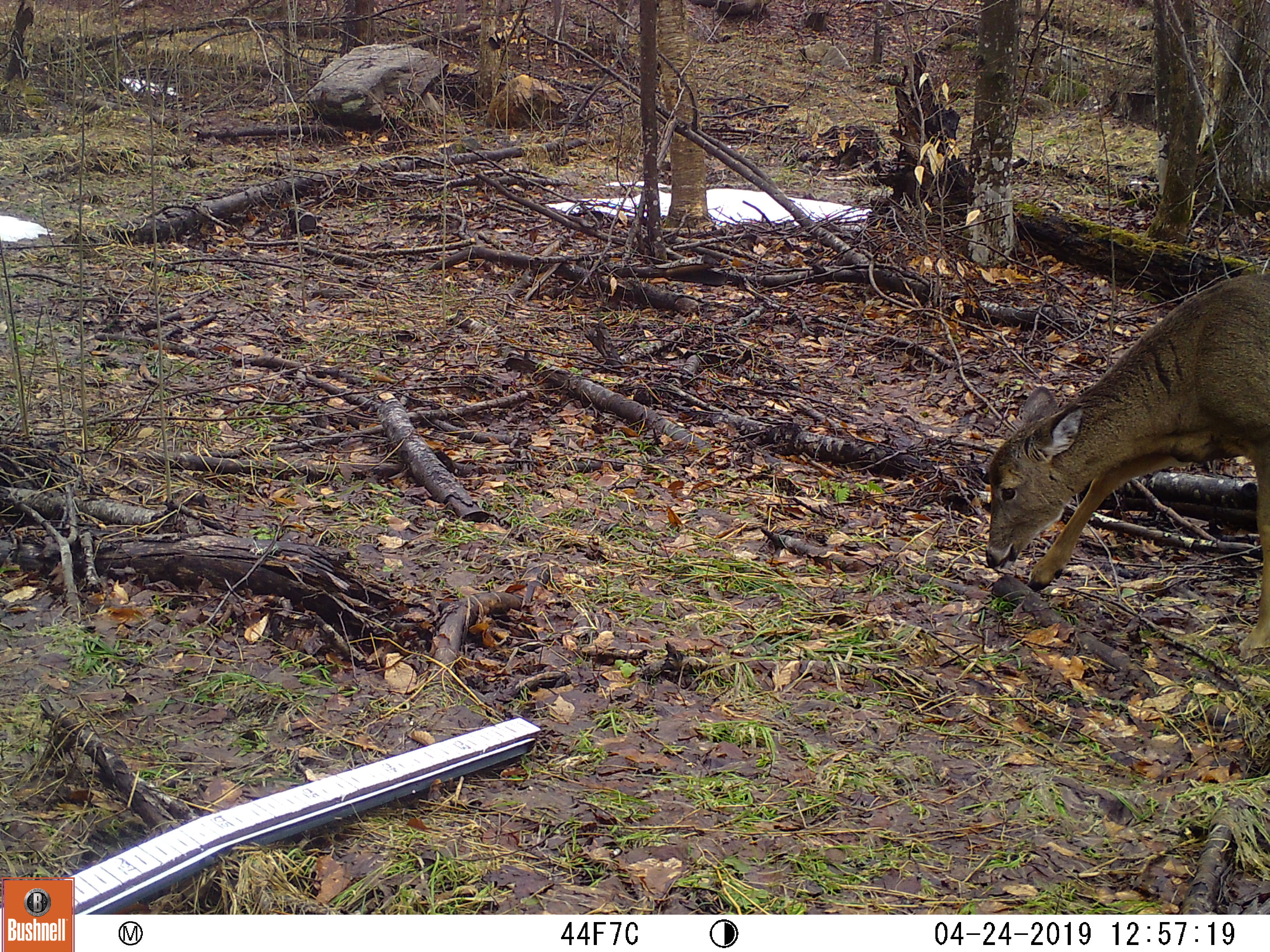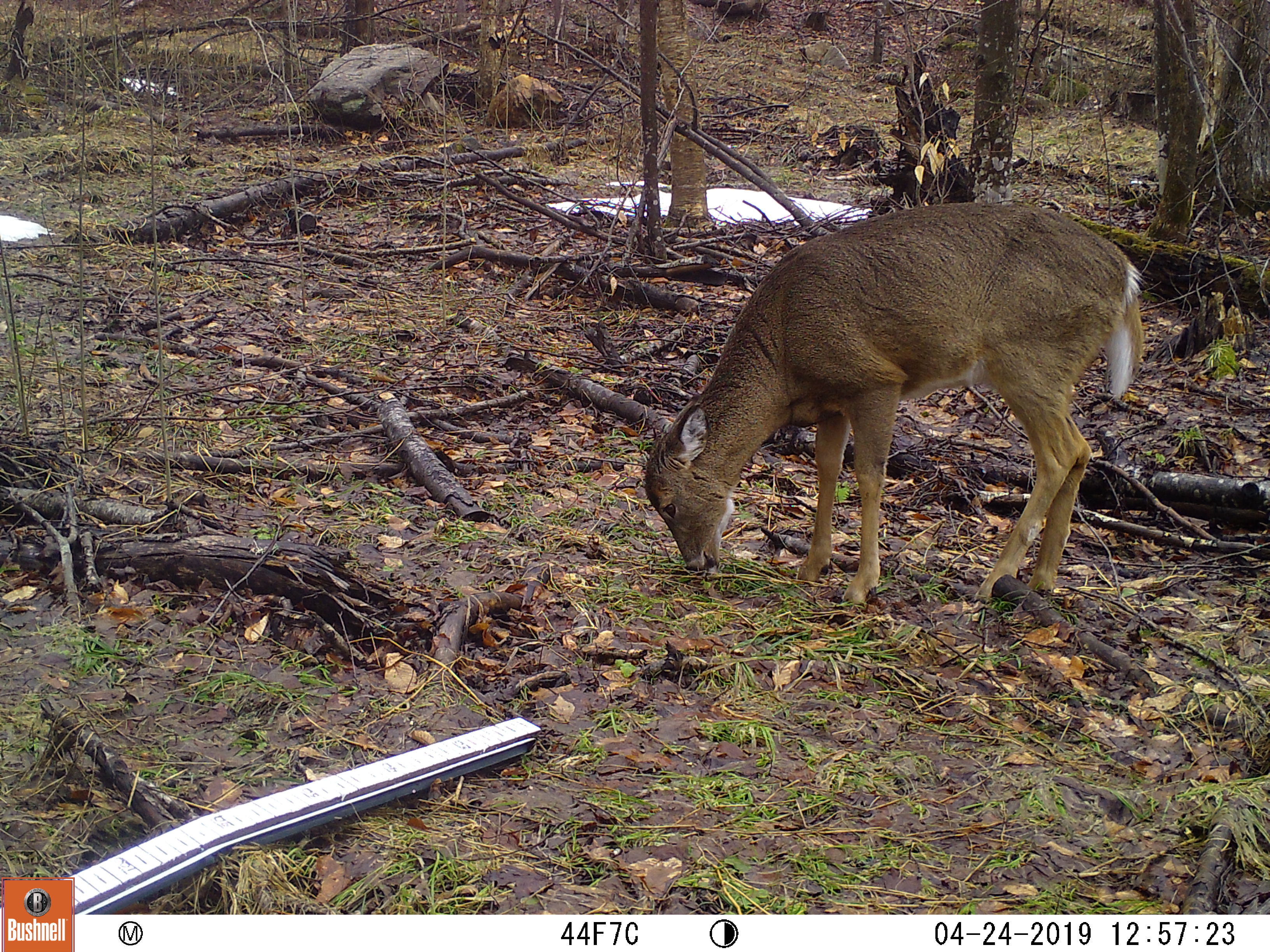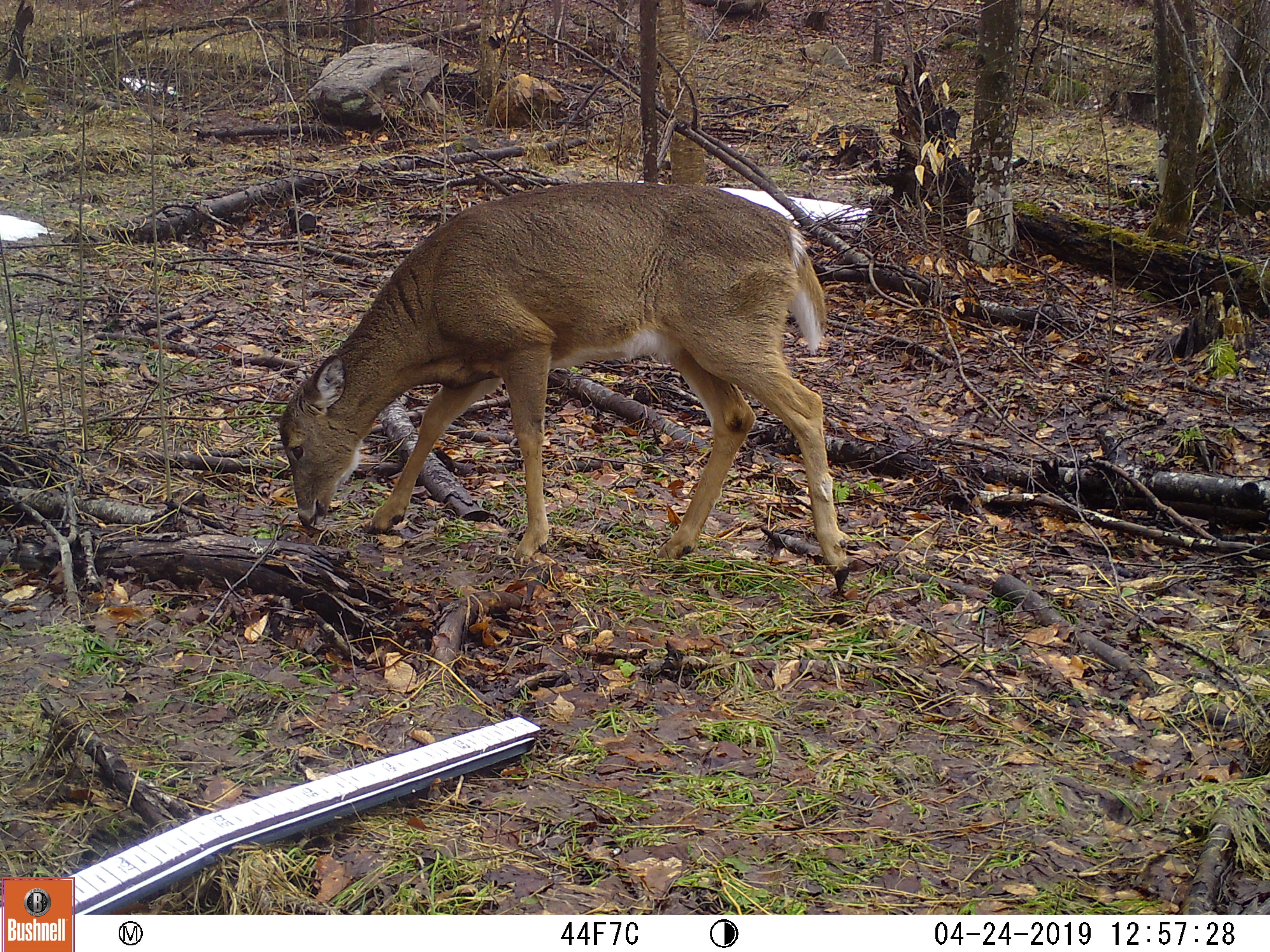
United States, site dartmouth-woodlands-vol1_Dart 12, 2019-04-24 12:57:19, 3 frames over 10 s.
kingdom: Animalia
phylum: Chordata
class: Mammalia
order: Artiodactyla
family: Cervidae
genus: Odocoileus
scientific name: Odocoileus virginianus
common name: white-tailed deer